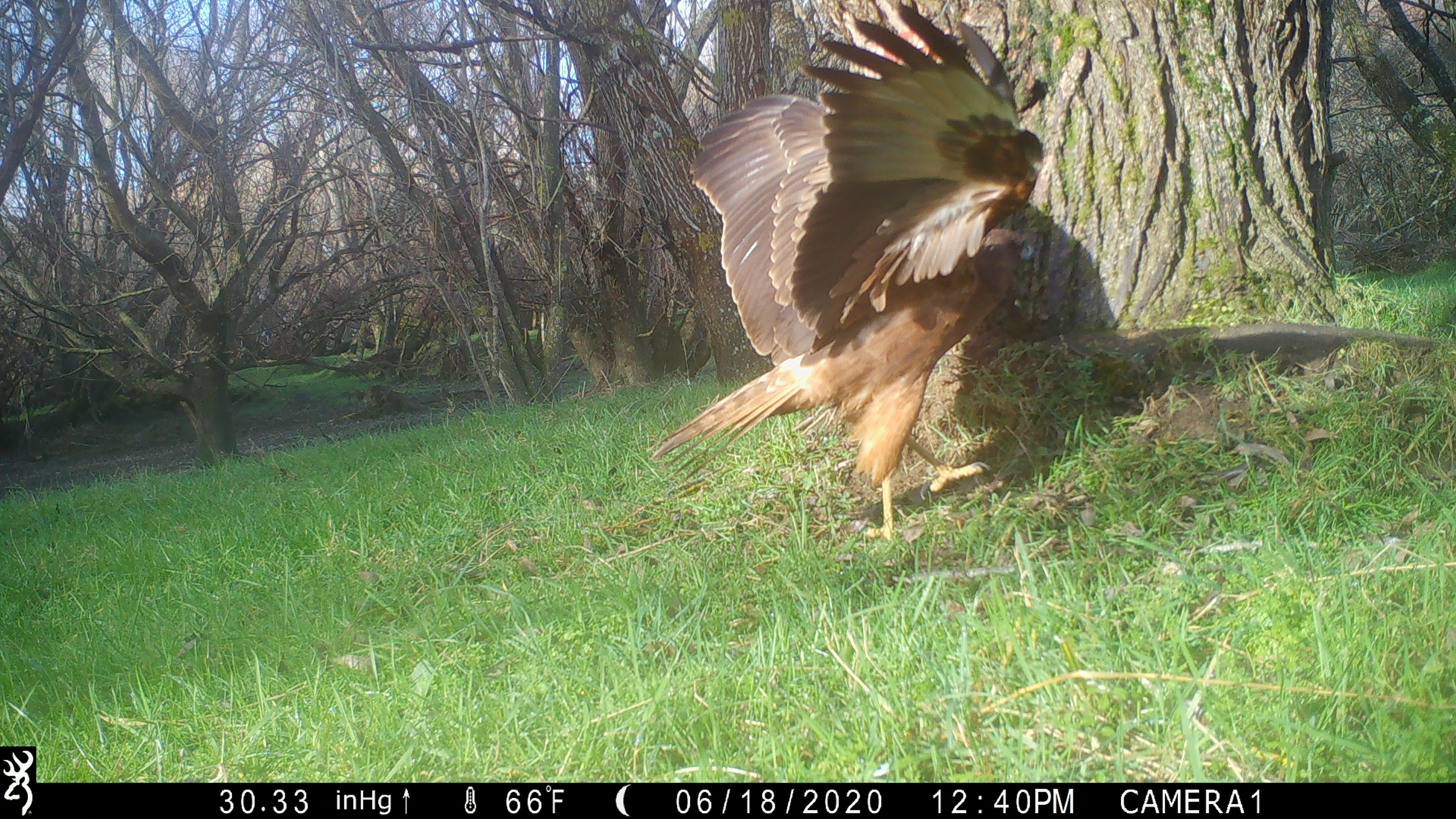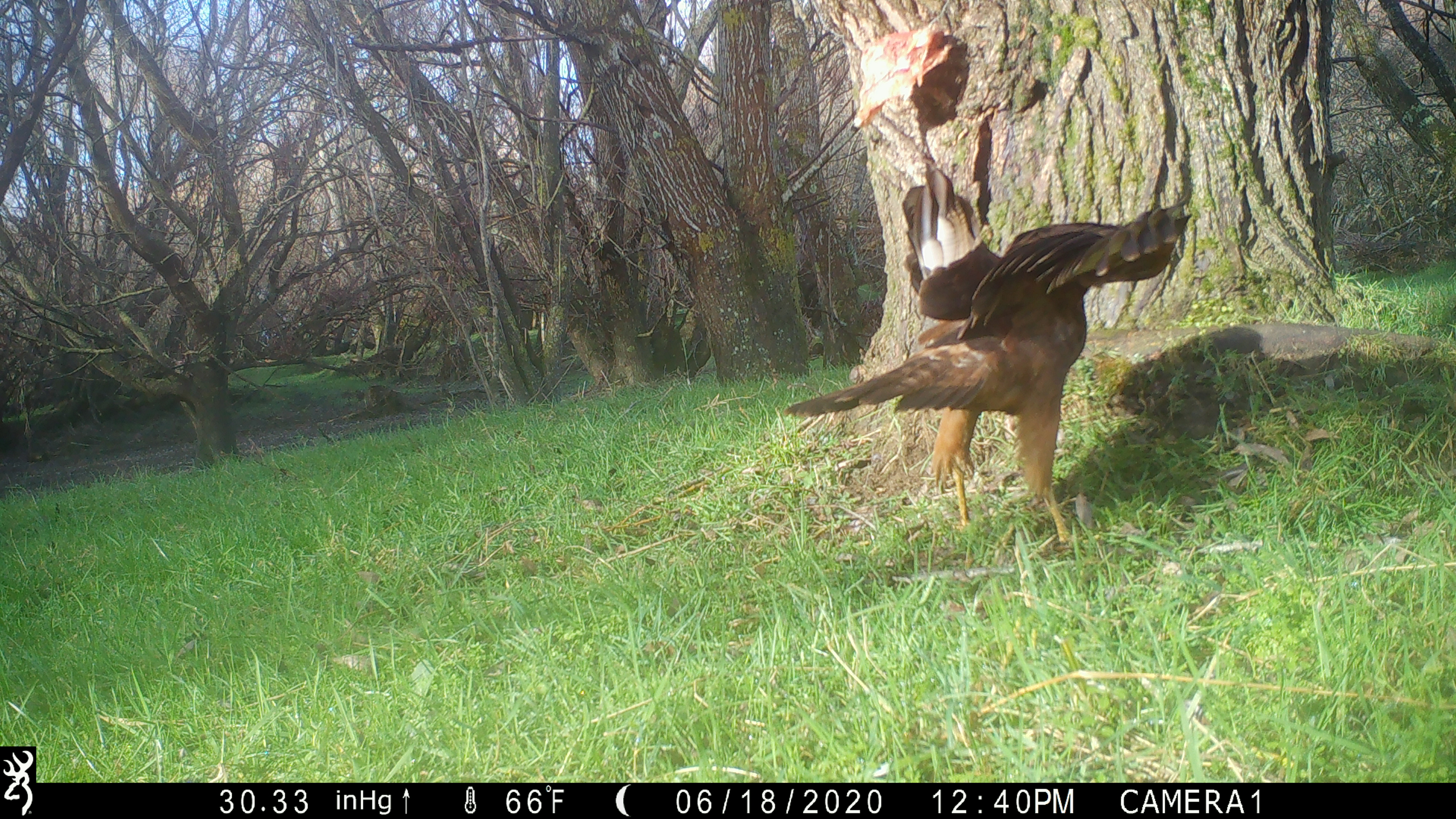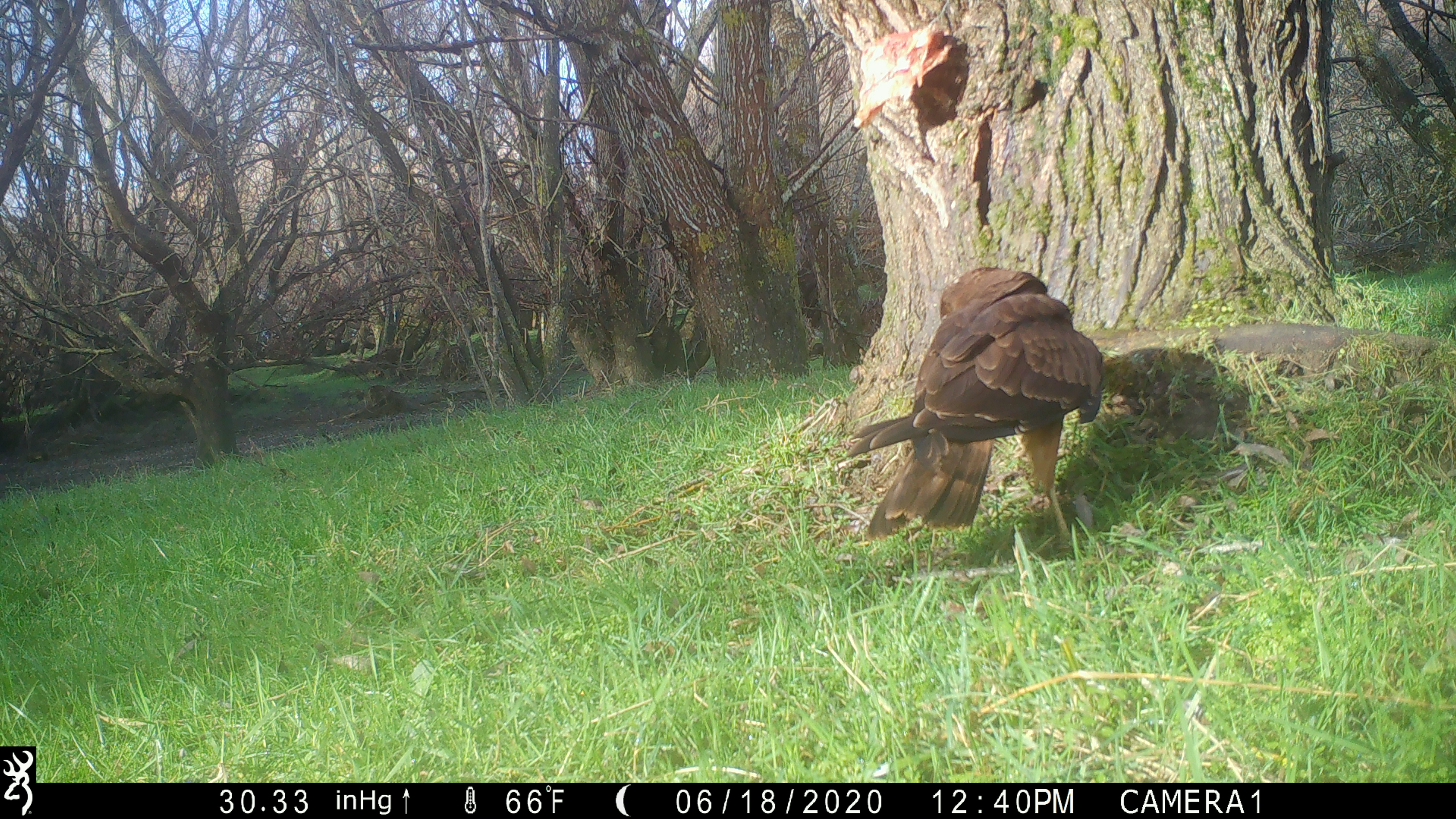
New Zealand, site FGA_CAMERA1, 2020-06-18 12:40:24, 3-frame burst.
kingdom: Animalia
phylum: Chordata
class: Aves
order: Accipitriformes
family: Accipitridae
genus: Circus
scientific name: Circus approximans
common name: swamp harrier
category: harrier